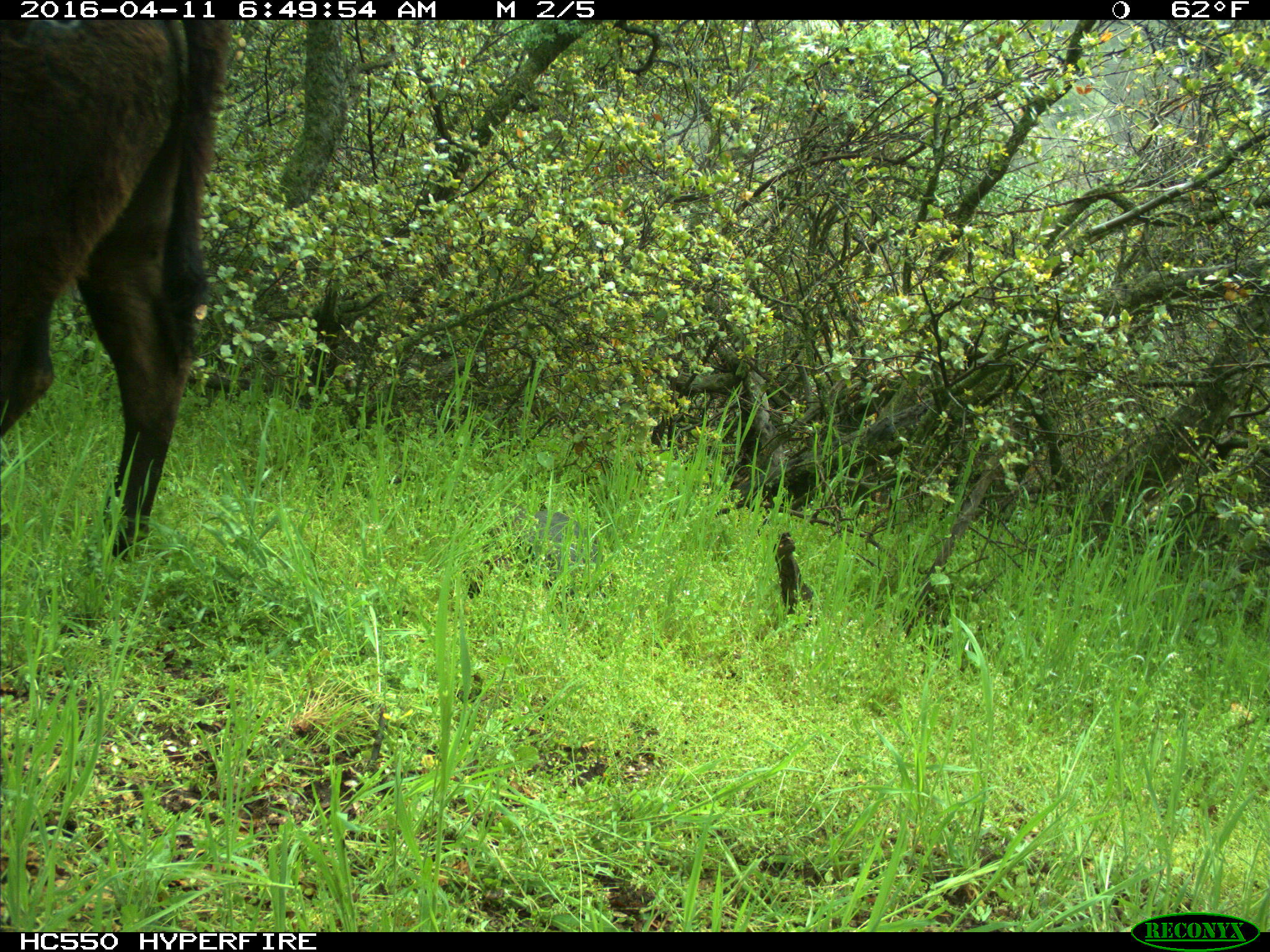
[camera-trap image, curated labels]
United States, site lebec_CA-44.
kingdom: Animalia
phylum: Chordata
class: Mammalia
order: Artiodactyla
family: Bovidae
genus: Bos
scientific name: Bos taurus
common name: domestic cow